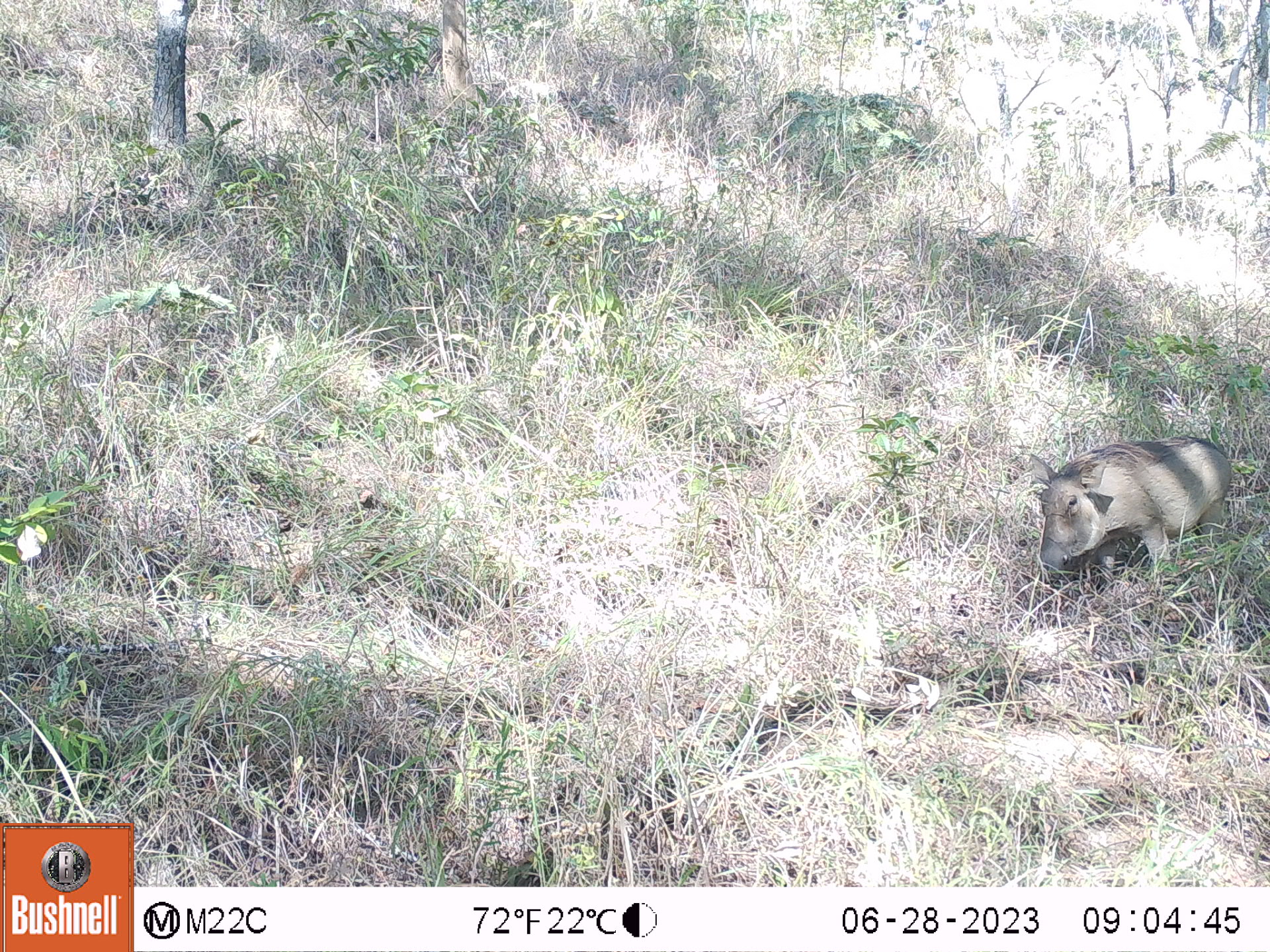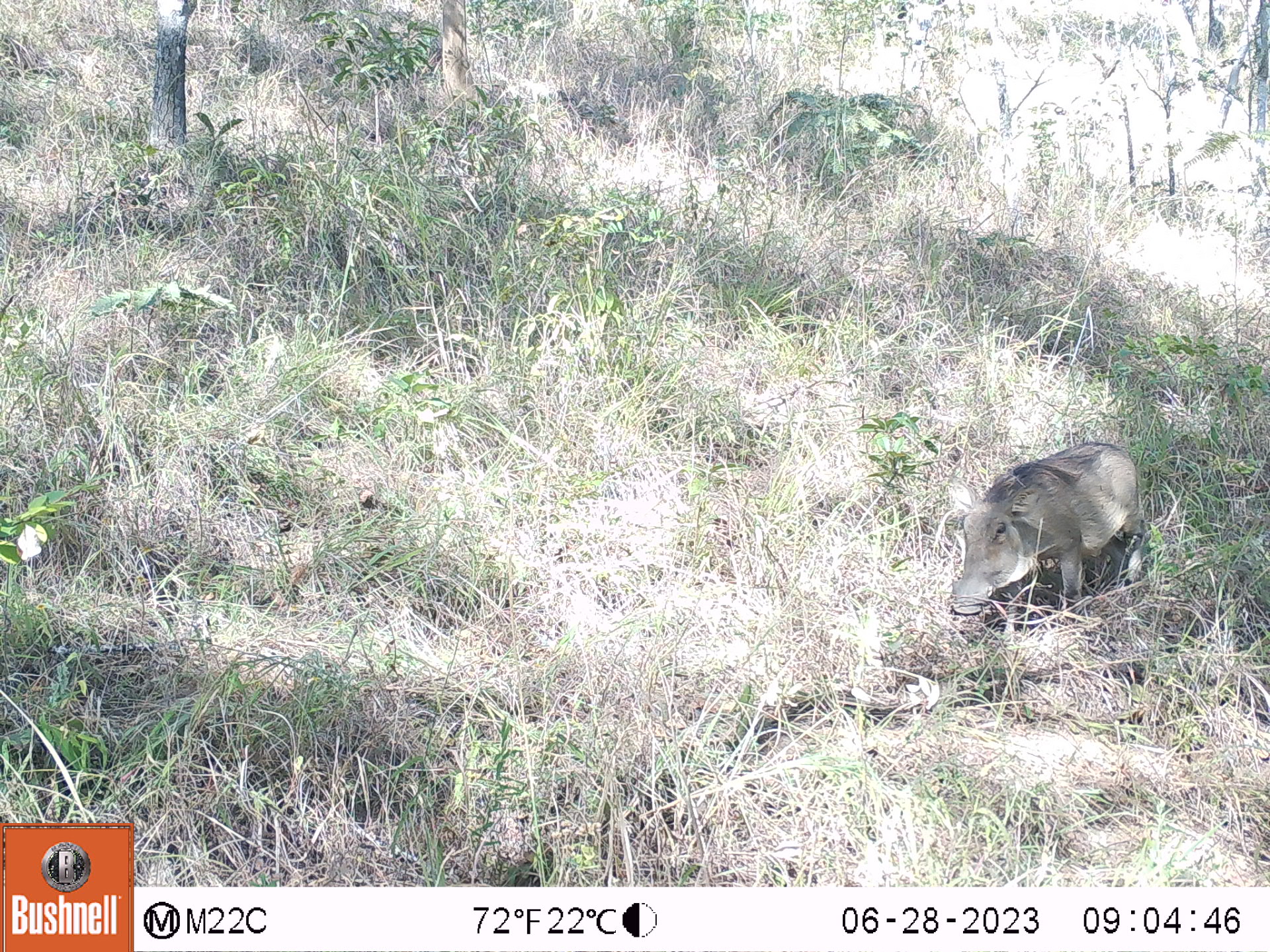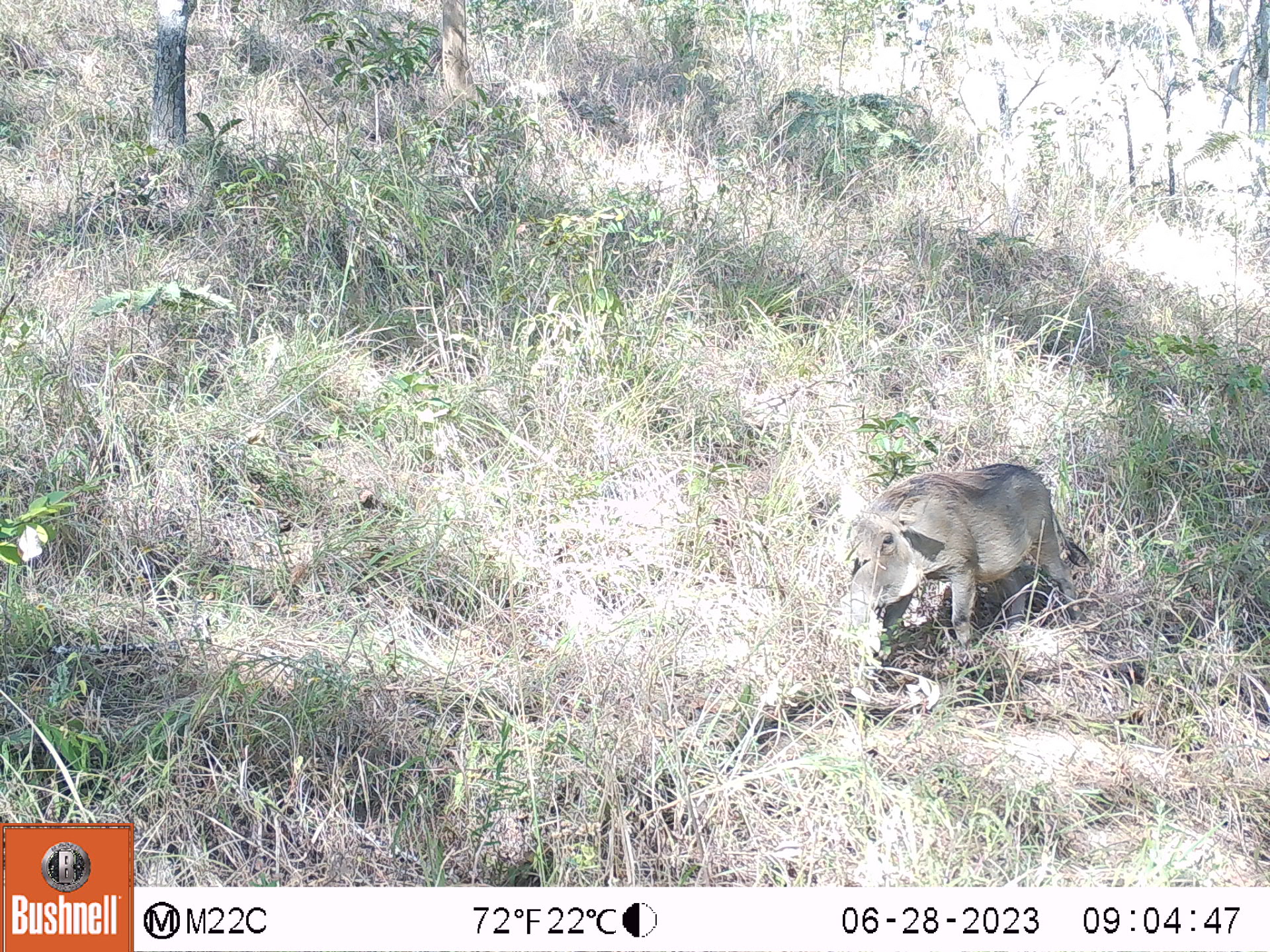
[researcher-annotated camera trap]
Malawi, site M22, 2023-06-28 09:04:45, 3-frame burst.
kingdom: Animalia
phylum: Chordata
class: Mammalia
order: Artiodactyla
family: Suidae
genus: Phacochoerus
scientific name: Phacochoerus africanus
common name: common warthog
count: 1